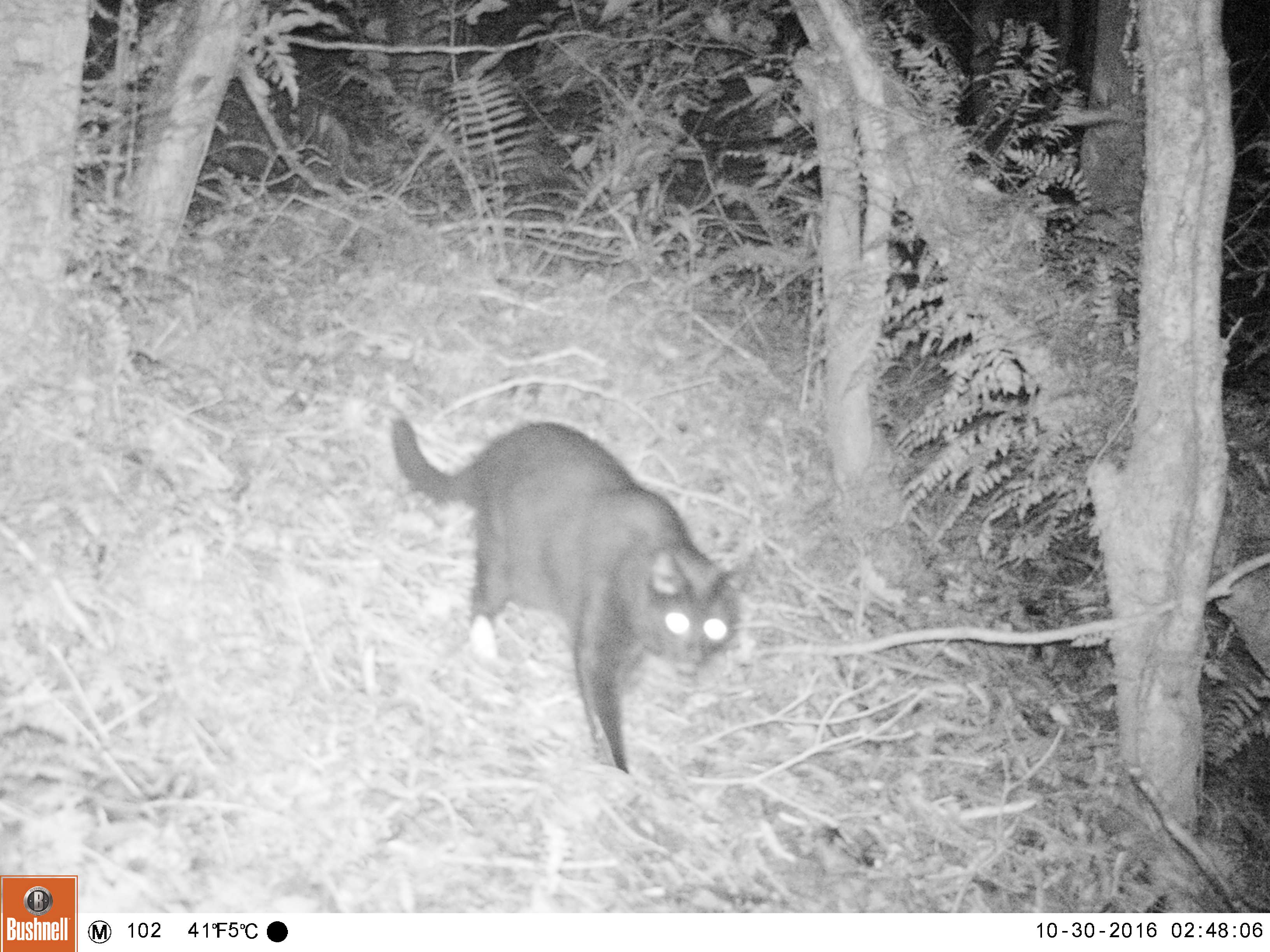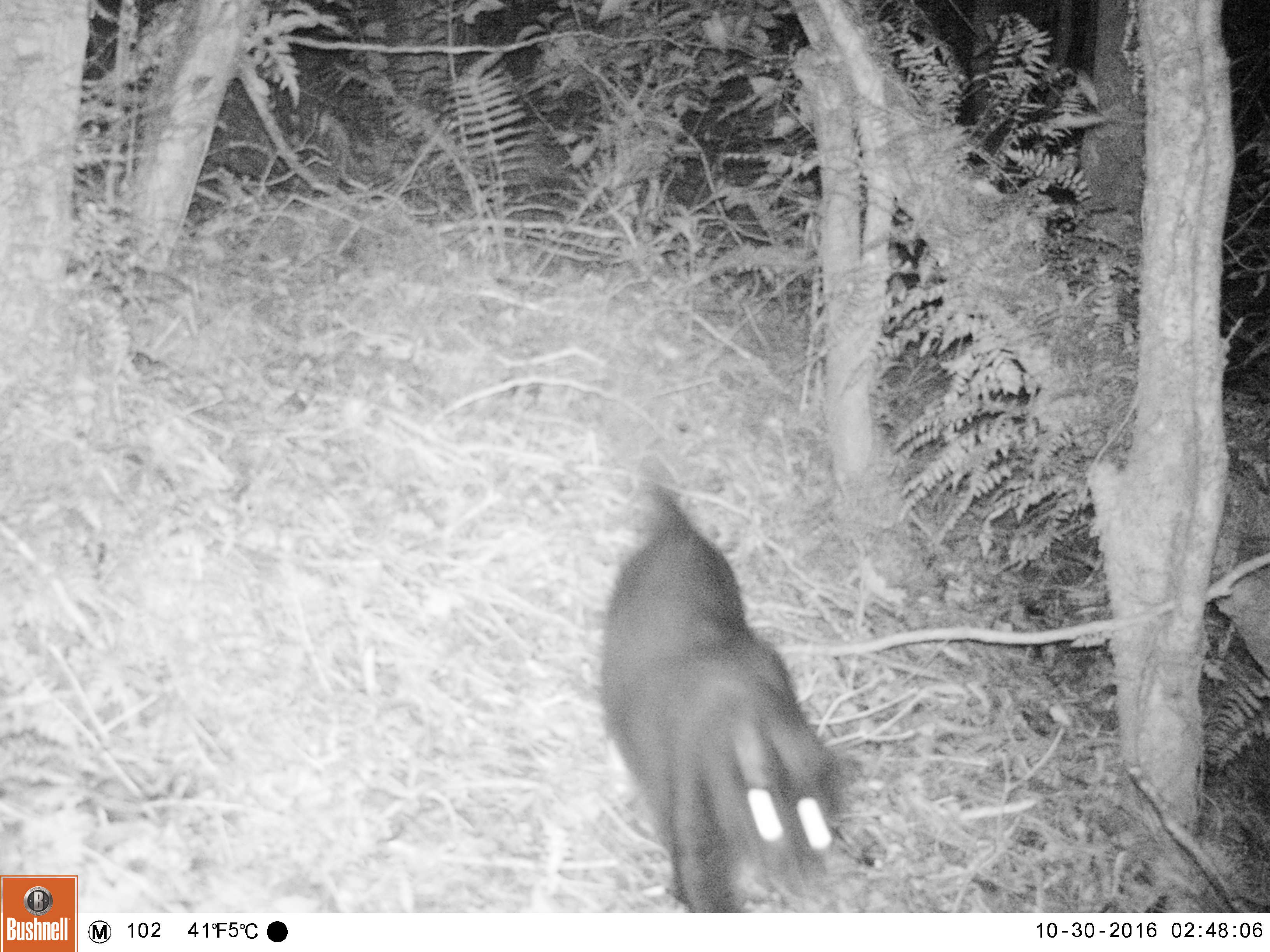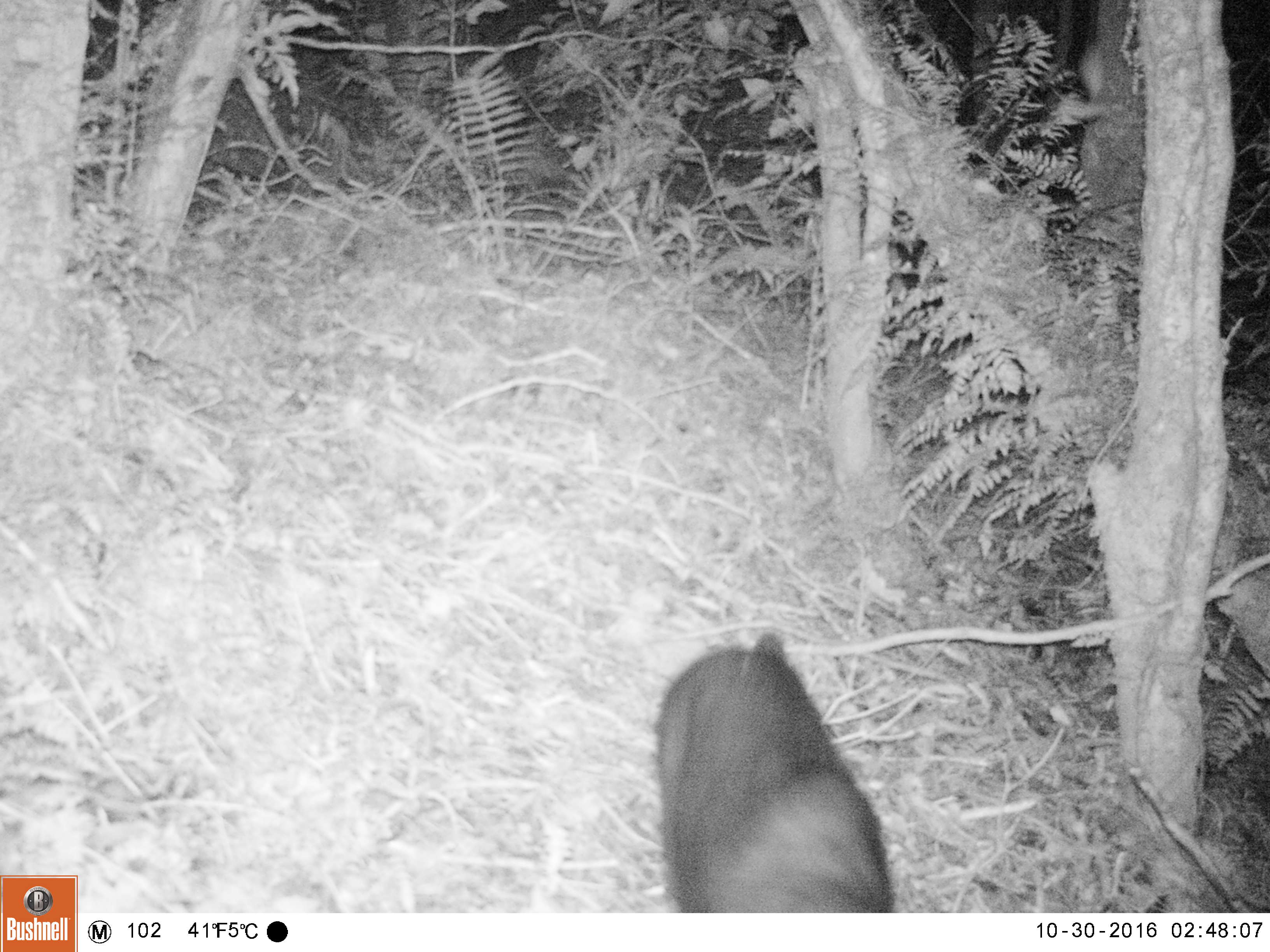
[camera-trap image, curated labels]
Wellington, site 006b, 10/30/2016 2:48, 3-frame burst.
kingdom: Animalia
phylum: Chordata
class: Mammalia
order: Carnivora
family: Felidae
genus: Felis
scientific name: Felis catus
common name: cat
Cat (Felis catus).